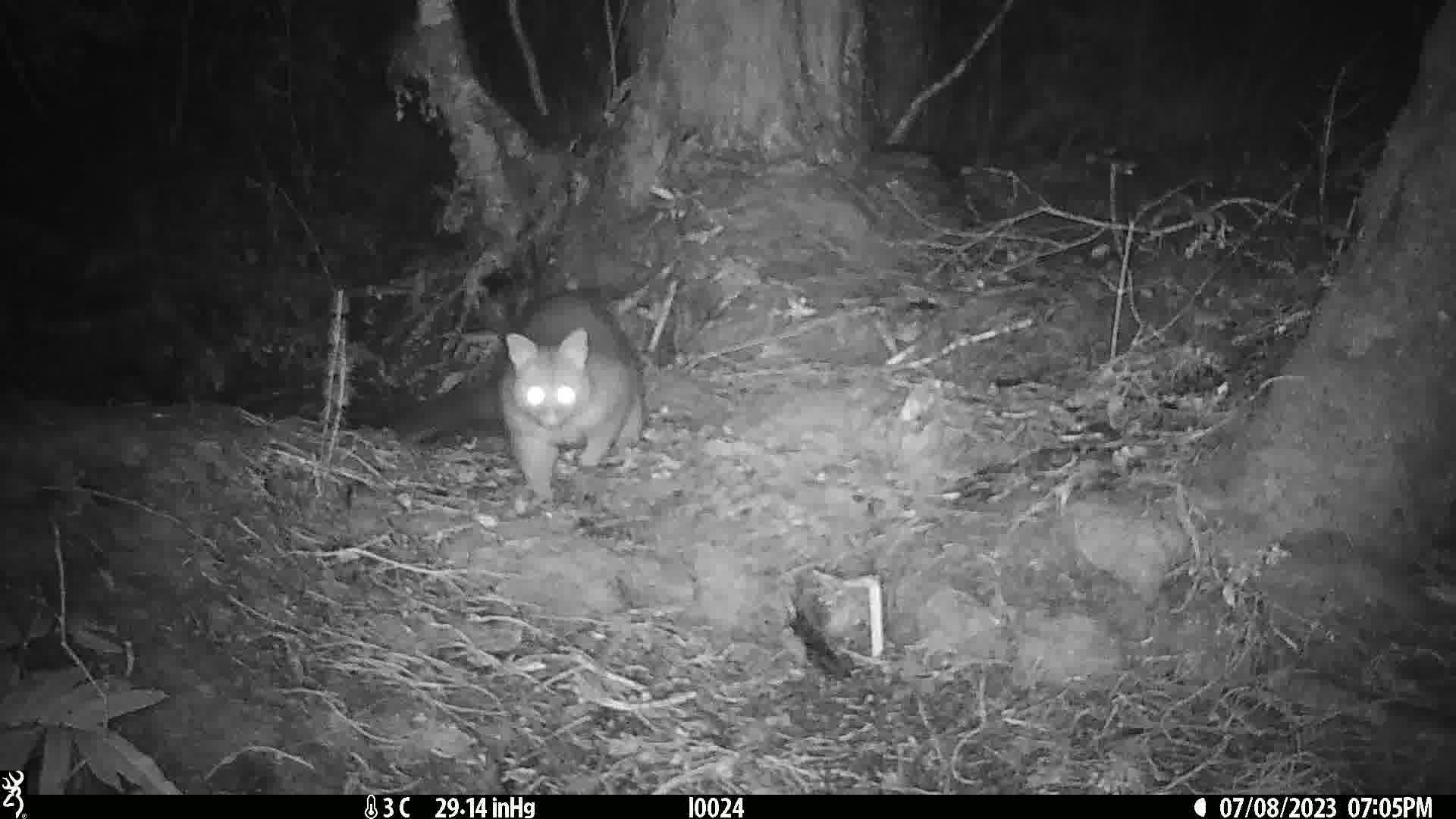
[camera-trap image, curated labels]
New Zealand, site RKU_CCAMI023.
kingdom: Animalia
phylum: Chordata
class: Mammalia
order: Diprotodontia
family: Phalangeridae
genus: Trichosurus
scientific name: Trichosurus vulpecula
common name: common brushtail possum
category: possum